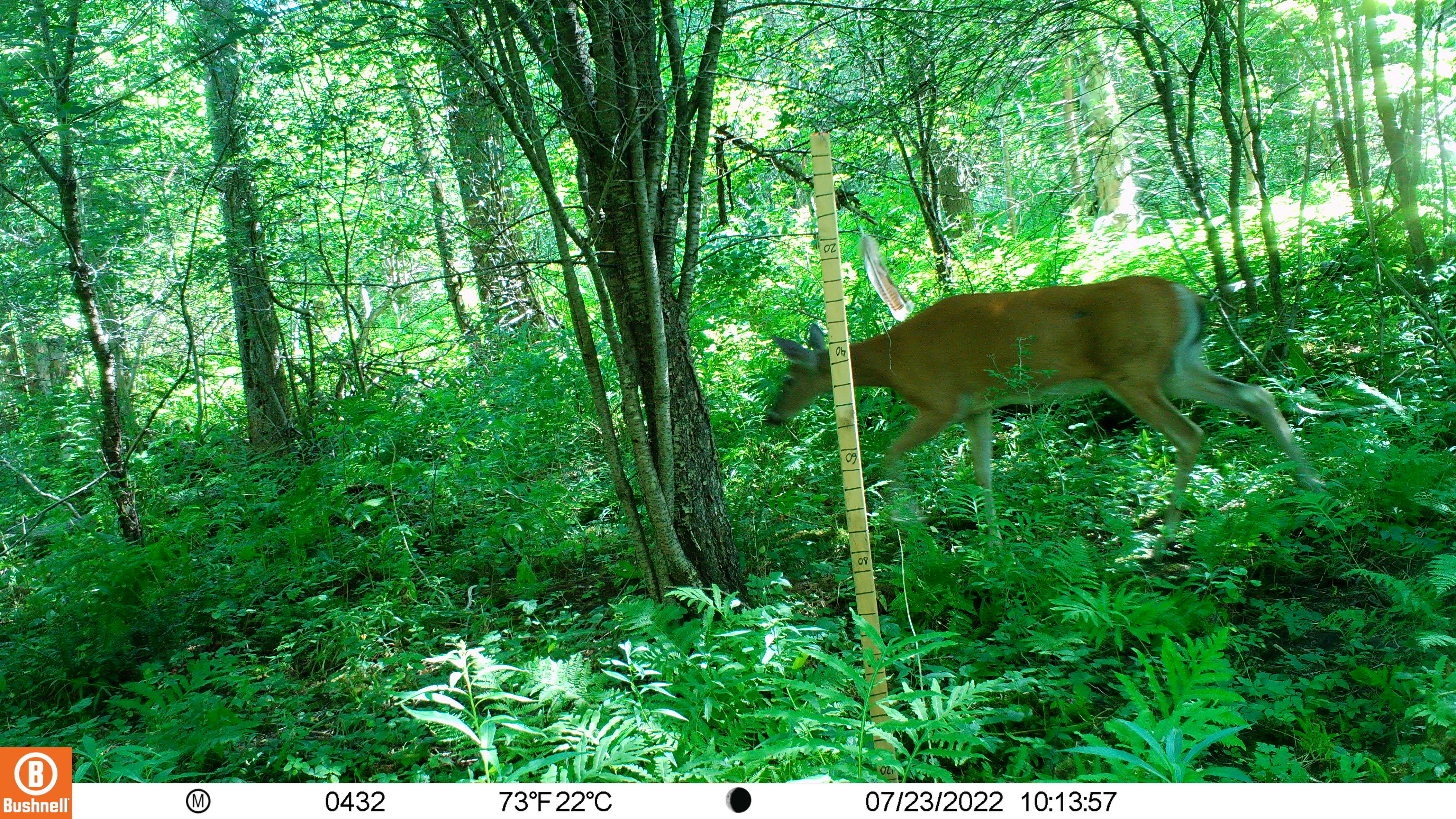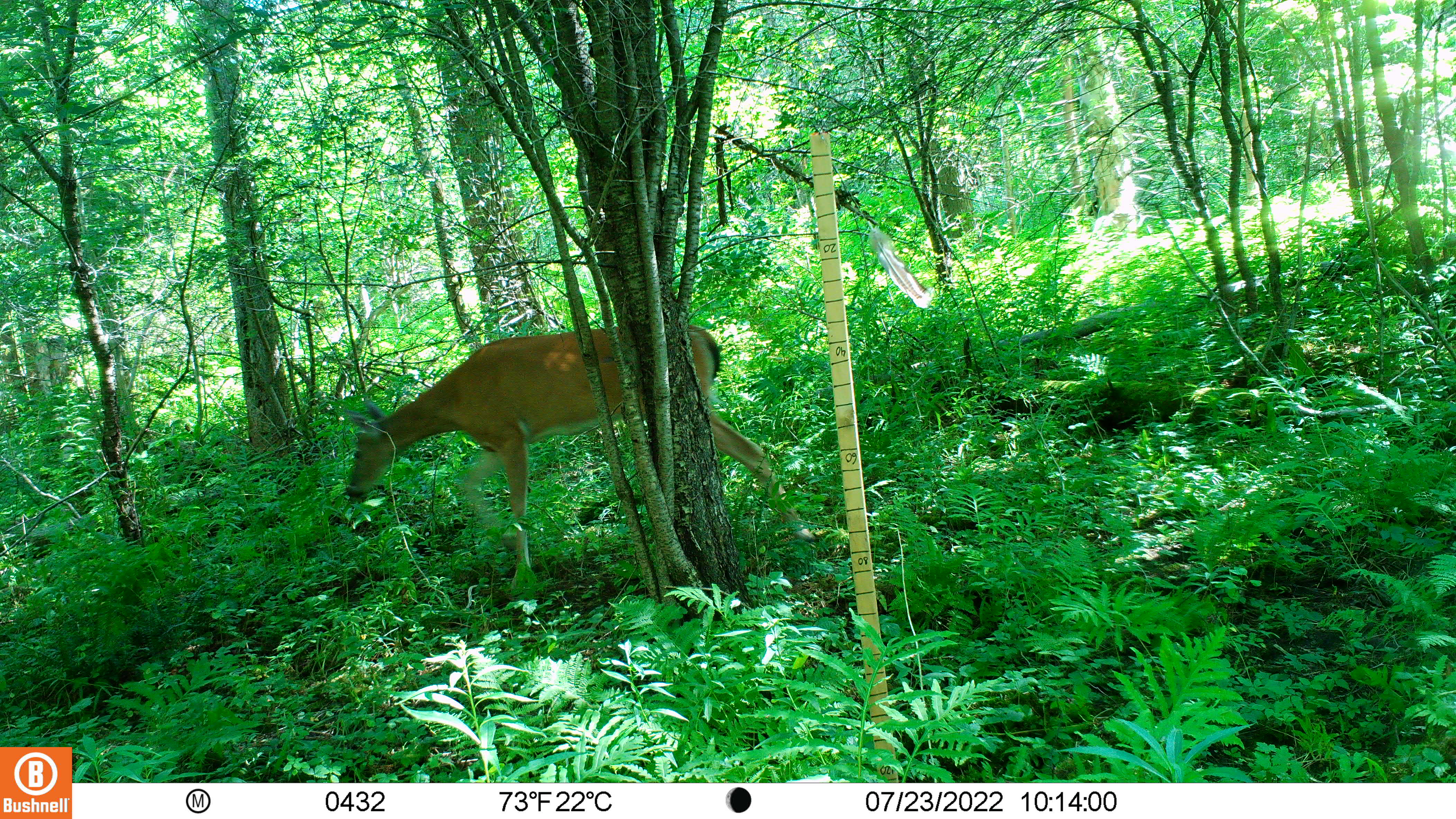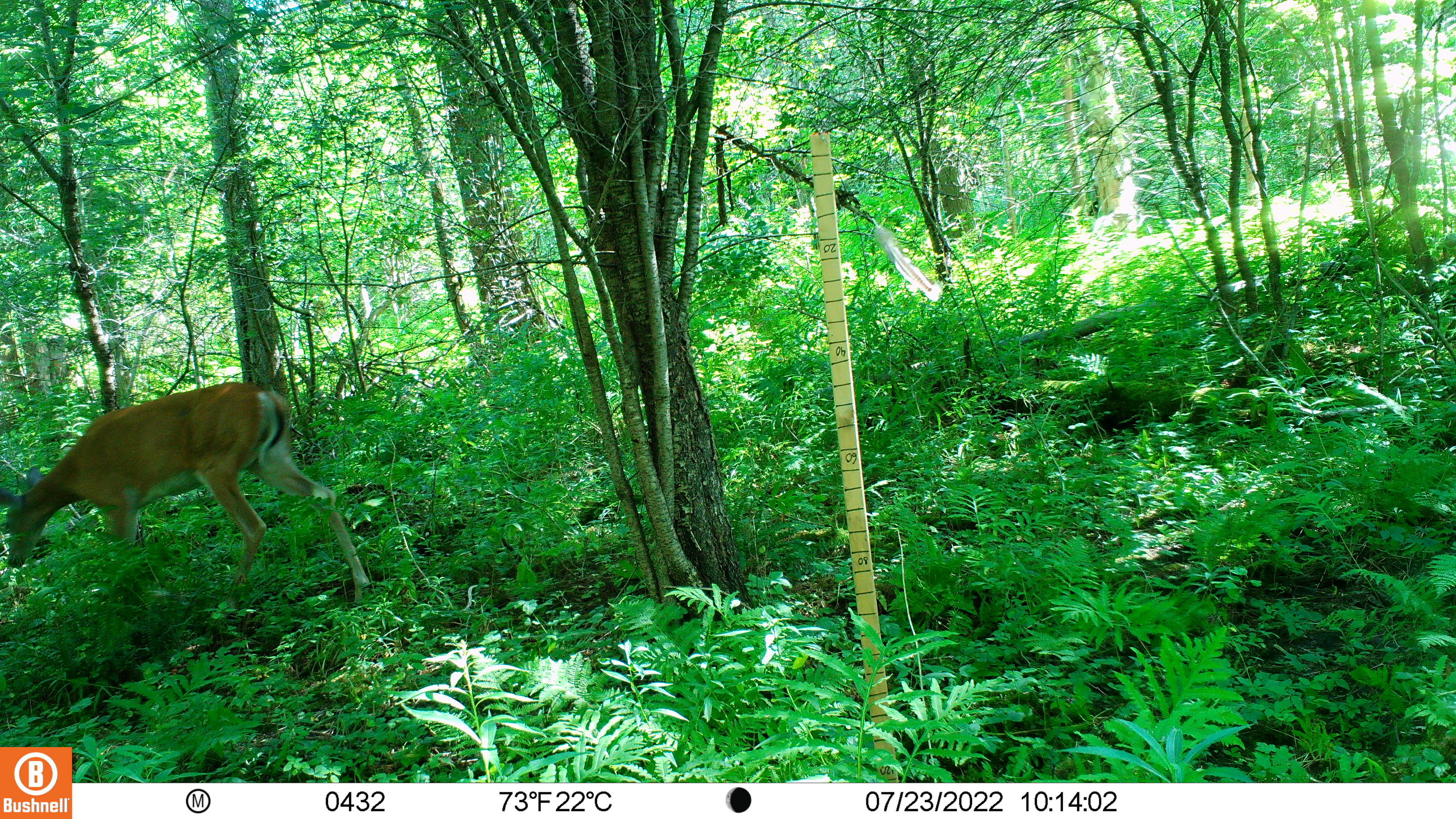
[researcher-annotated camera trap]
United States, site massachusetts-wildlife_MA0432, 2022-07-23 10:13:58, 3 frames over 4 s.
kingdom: Animalia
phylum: Chordata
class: Mammalia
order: Artiodactyla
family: Cervidae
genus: Odocoileus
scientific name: Odocoileus virginianus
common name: white-tailed deer